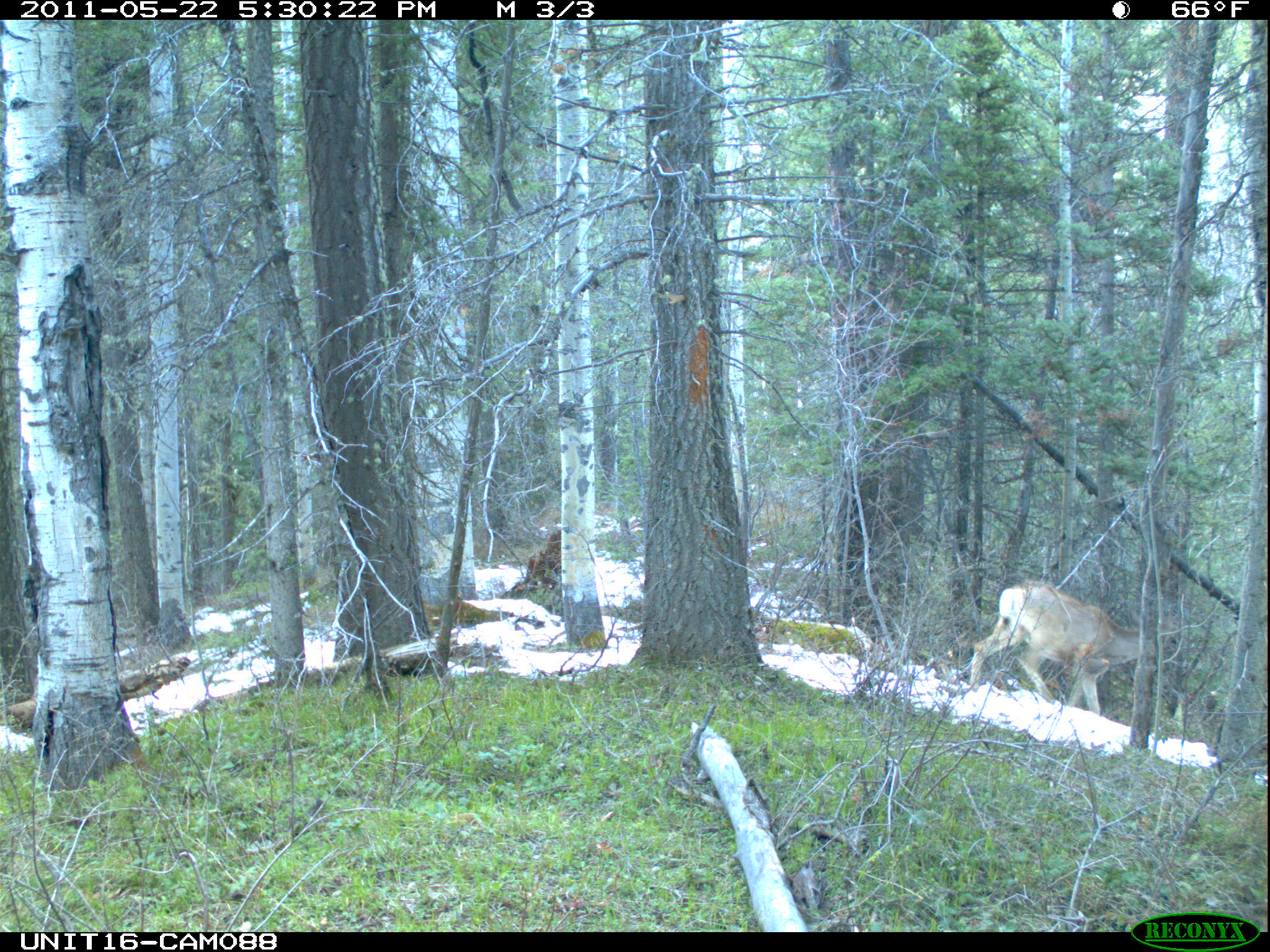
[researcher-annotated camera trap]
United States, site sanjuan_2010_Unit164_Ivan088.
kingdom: Animalia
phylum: Chordata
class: Mammalia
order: Artiodactyla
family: Cervidae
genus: Odocoileus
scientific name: Odocoileus hemionus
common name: mule deer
Odocoileus hemionus (mule deer).